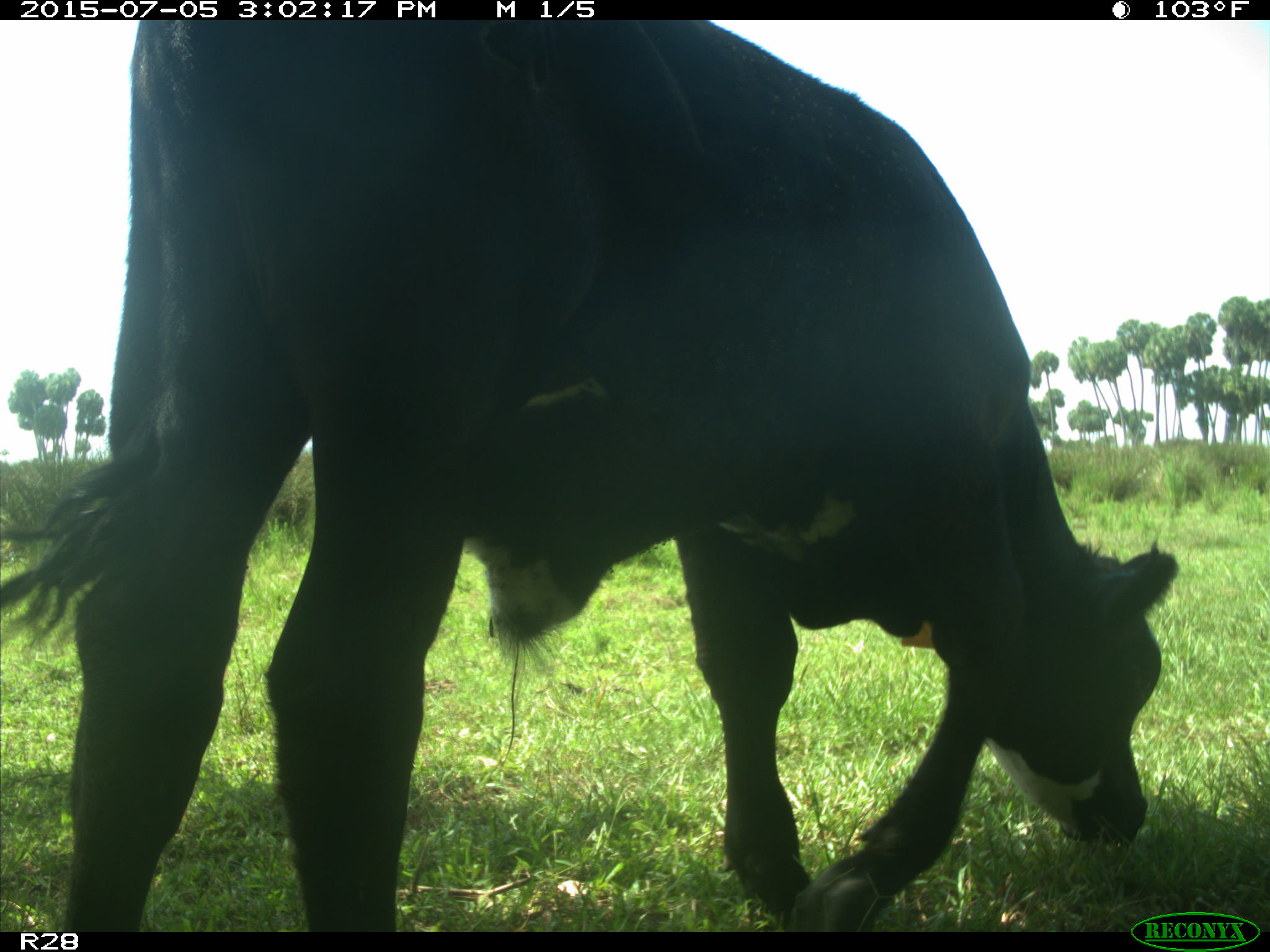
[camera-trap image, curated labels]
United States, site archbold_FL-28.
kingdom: Animalia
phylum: Chordata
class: Mammalia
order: Artiodactyla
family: Bovidae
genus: Bos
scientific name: Bos taurus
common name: domestic cow